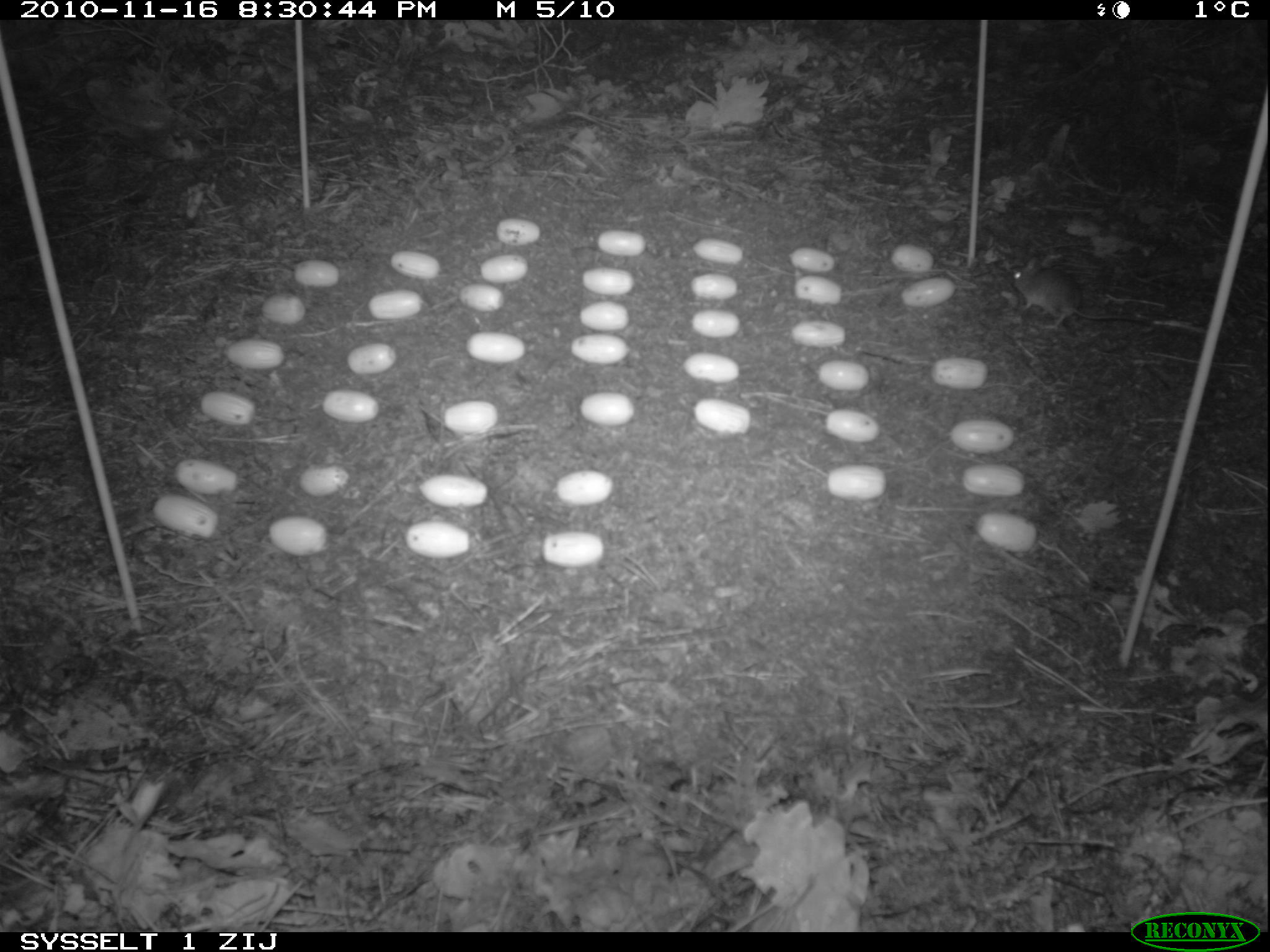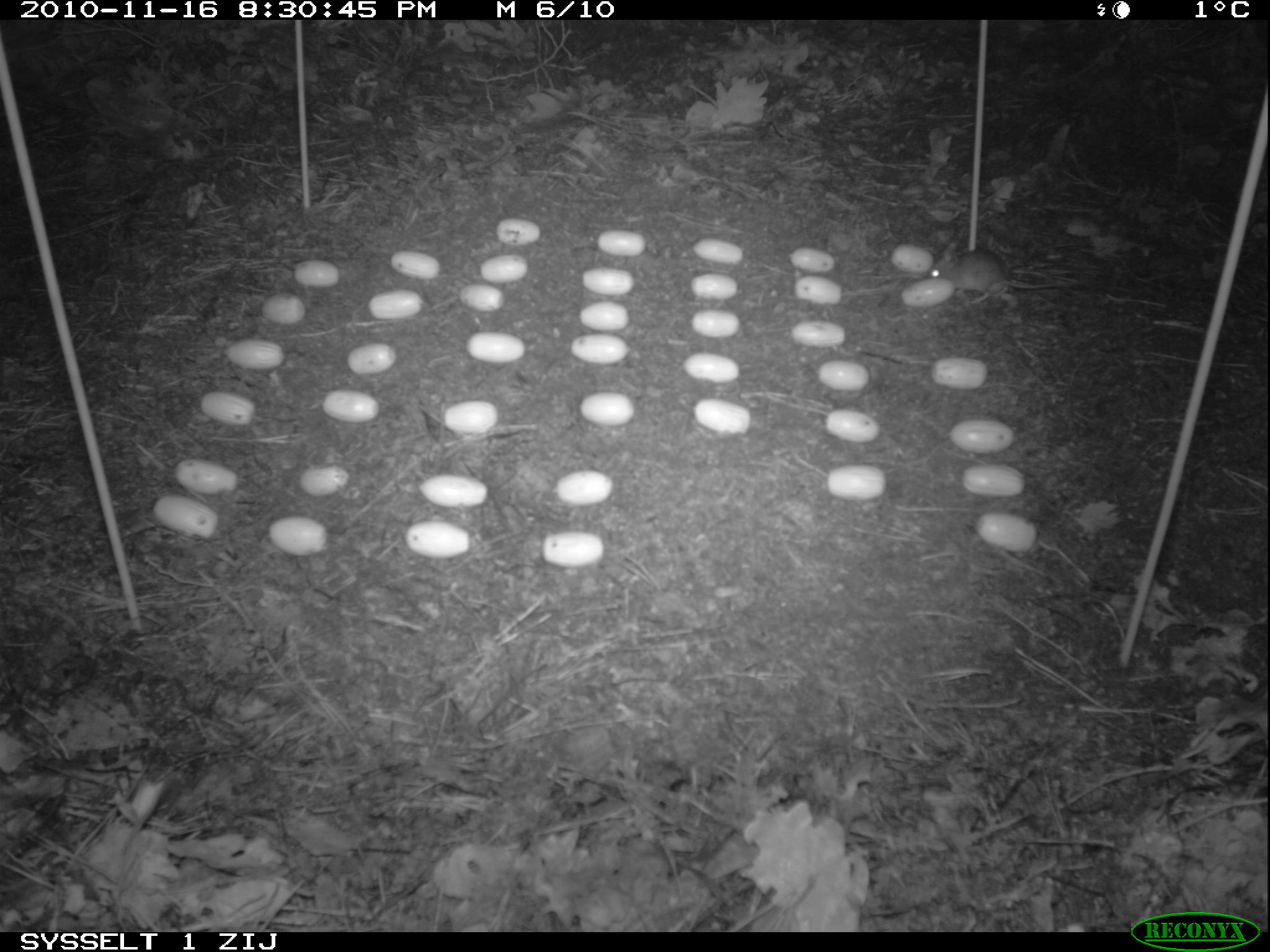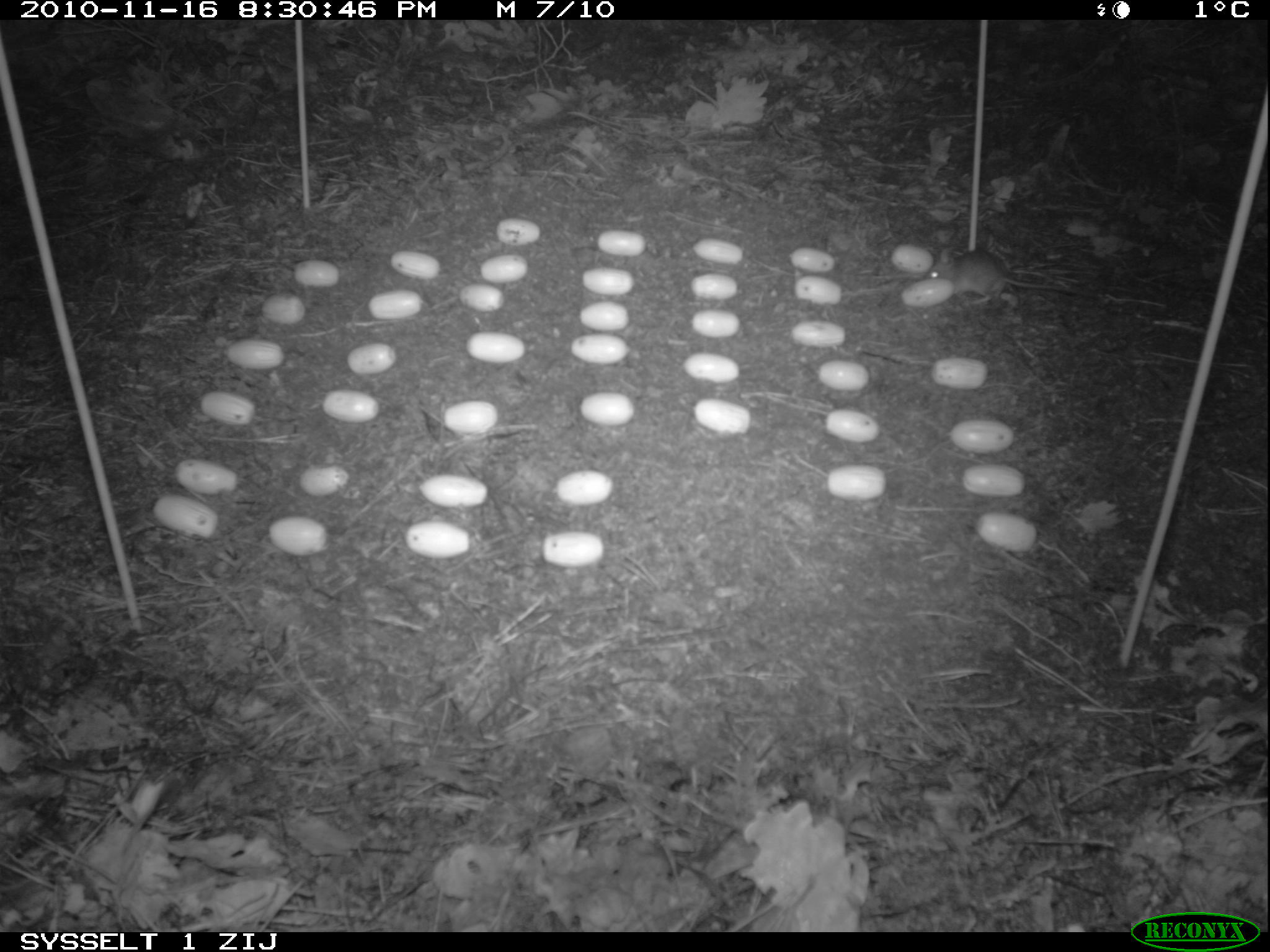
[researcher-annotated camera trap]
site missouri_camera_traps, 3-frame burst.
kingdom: Animalia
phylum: Chordata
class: Mammalia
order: Rodentia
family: Muridae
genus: Apodemus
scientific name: Apodemus sylvaticus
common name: wood mouse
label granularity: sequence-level